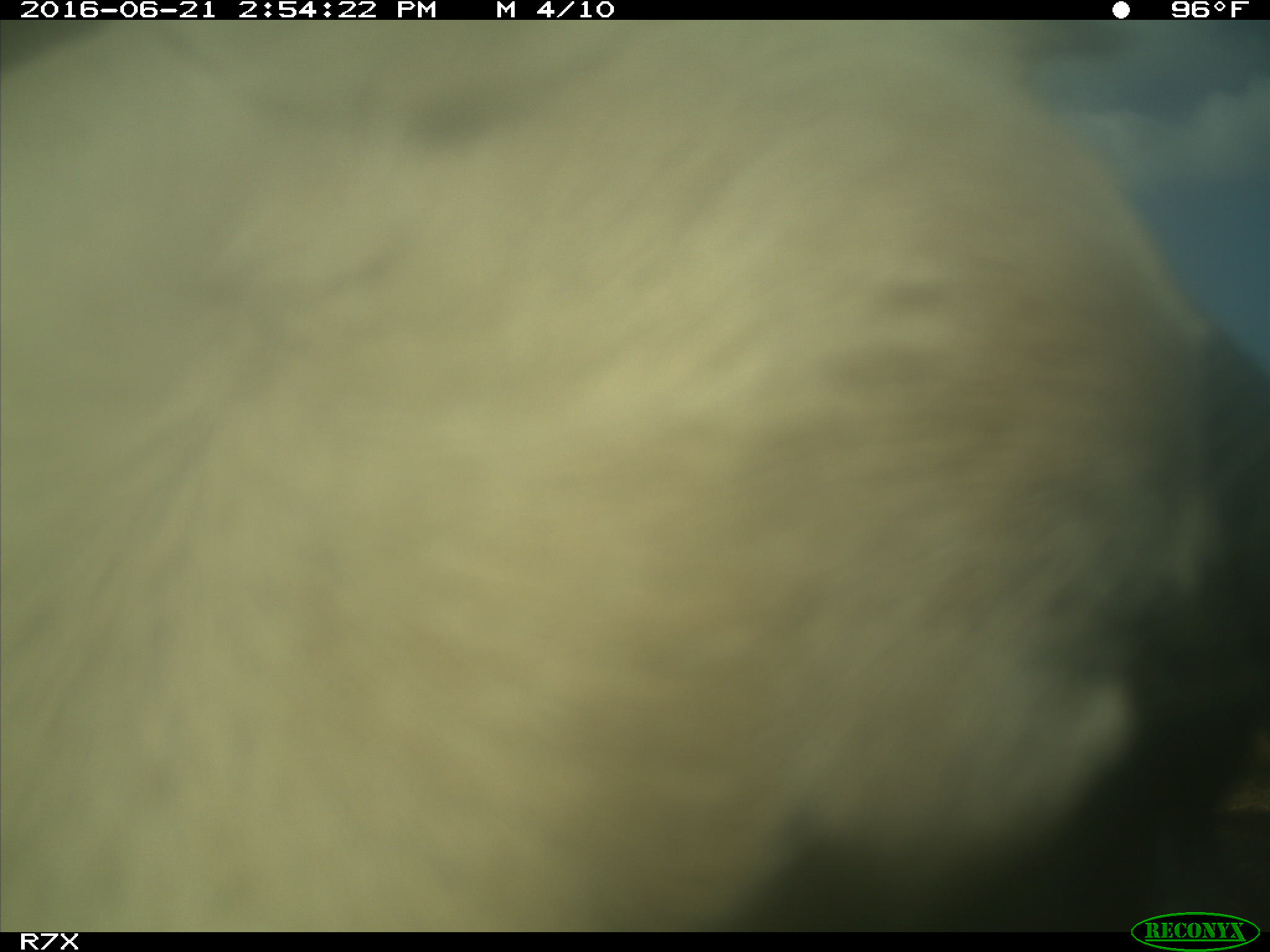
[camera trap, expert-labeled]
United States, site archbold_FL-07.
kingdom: Animalia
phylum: Chordata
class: Mammalia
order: Artiodactyla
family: Bovidae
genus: Bos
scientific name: Bos taurus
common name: domestic cow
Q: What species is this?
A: Bos taurus (domestic cow).